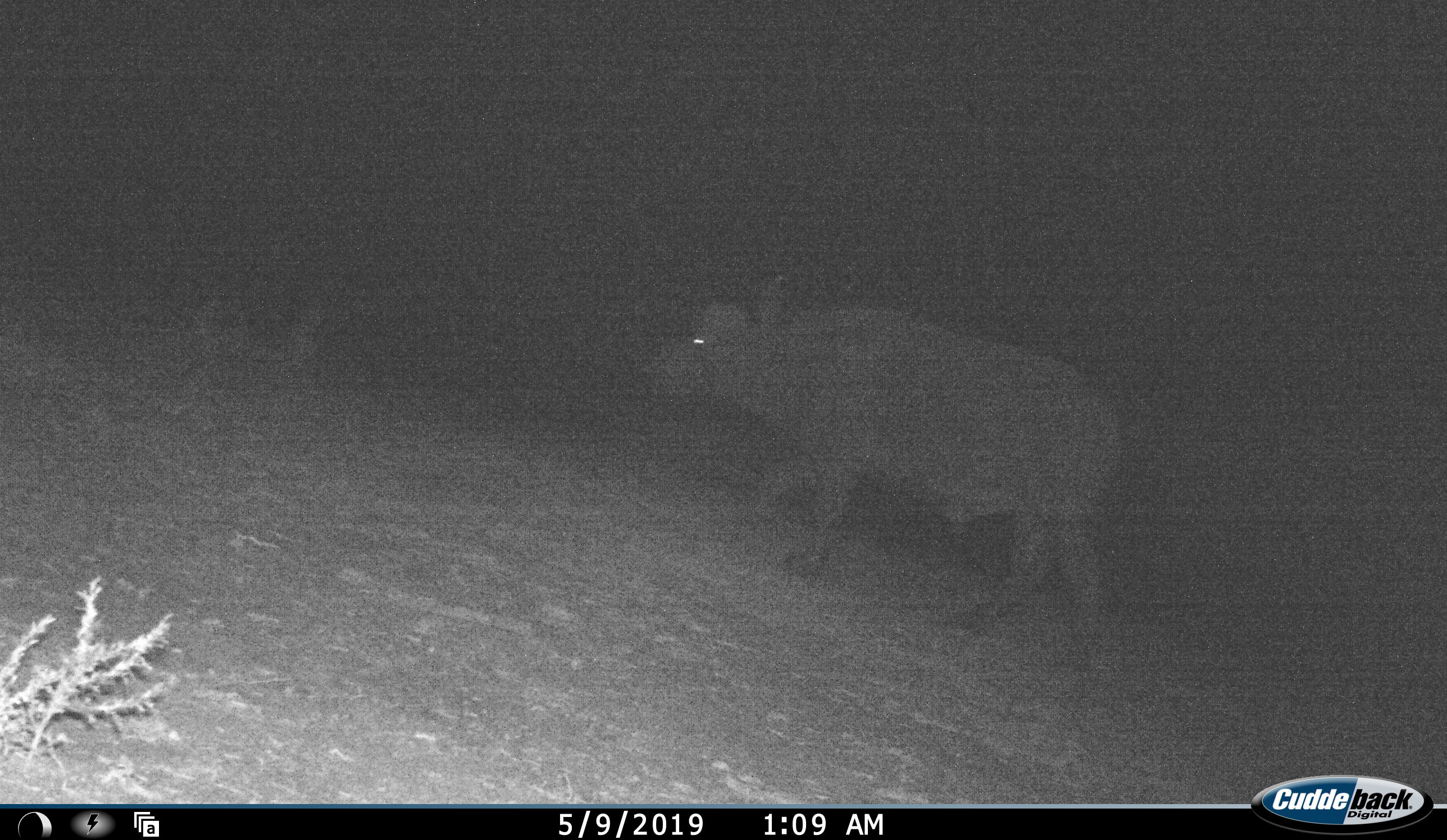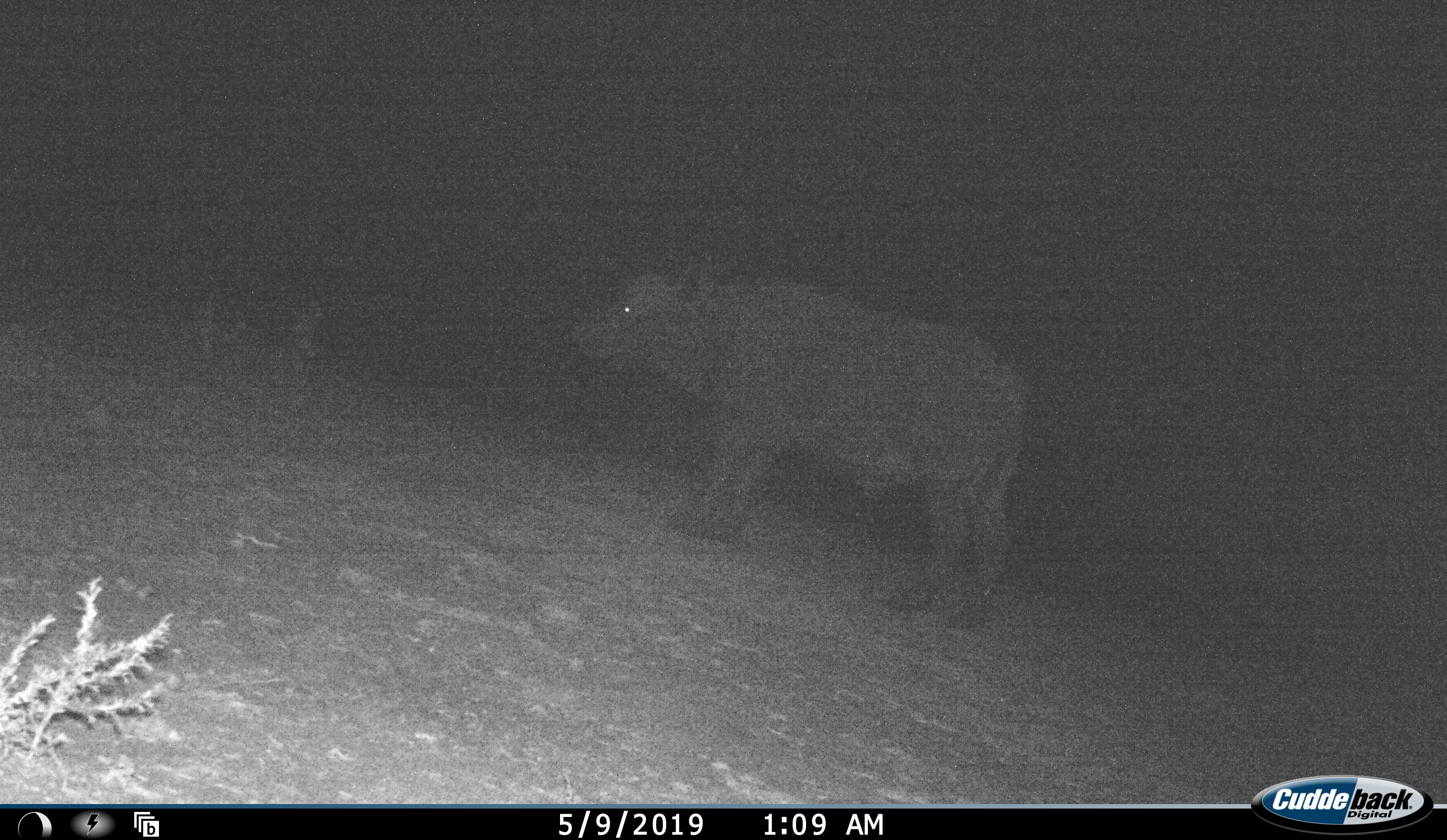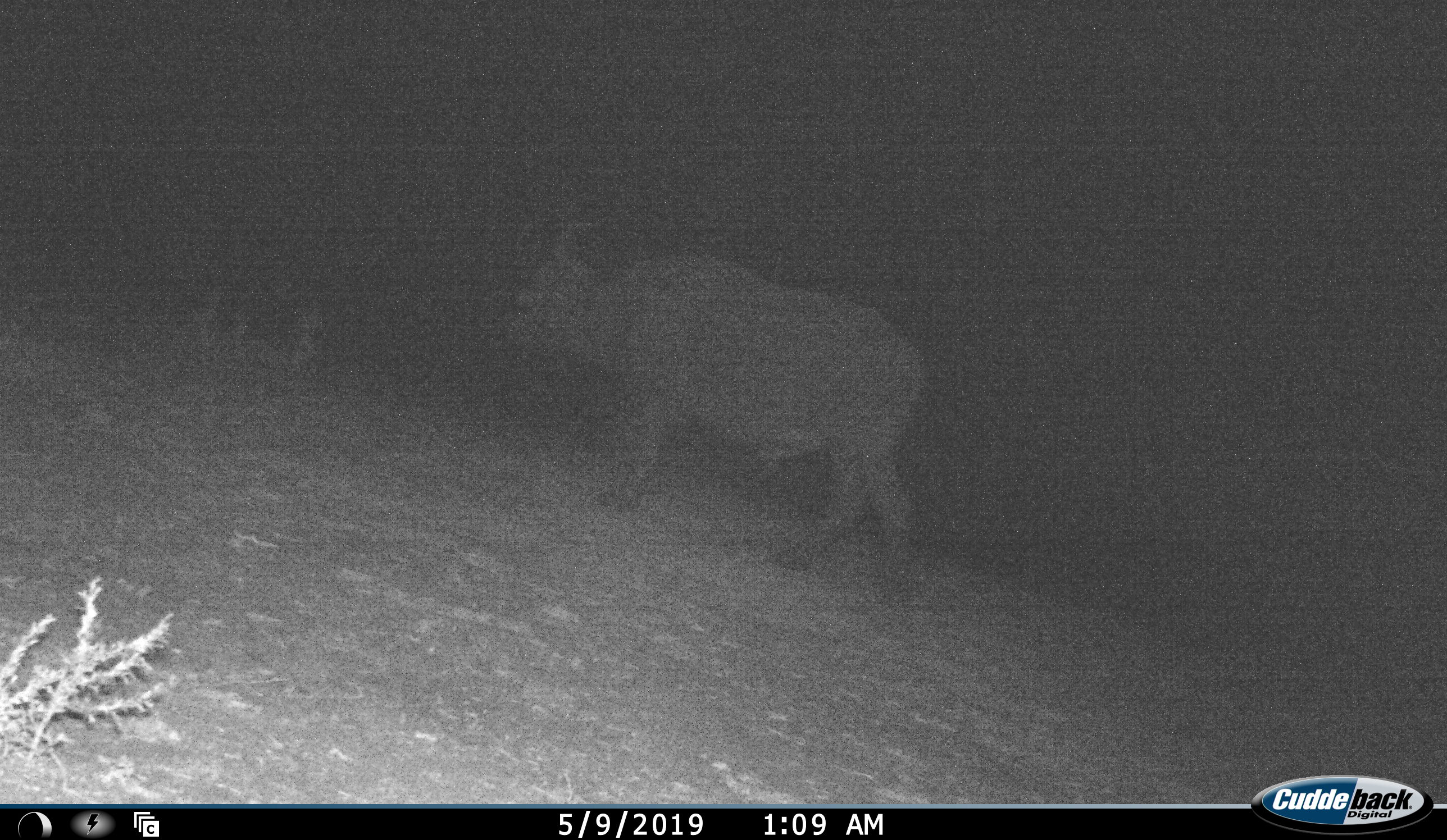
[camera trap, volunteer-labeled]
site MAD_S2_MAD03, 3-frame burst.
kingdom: Animalia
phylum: Chordata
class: Mammalia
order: Artiodactyla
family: Bovidae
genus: Syncerus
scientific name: Syncerus caffer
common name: african buffalo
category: buffalo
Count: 1.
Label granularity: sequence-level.